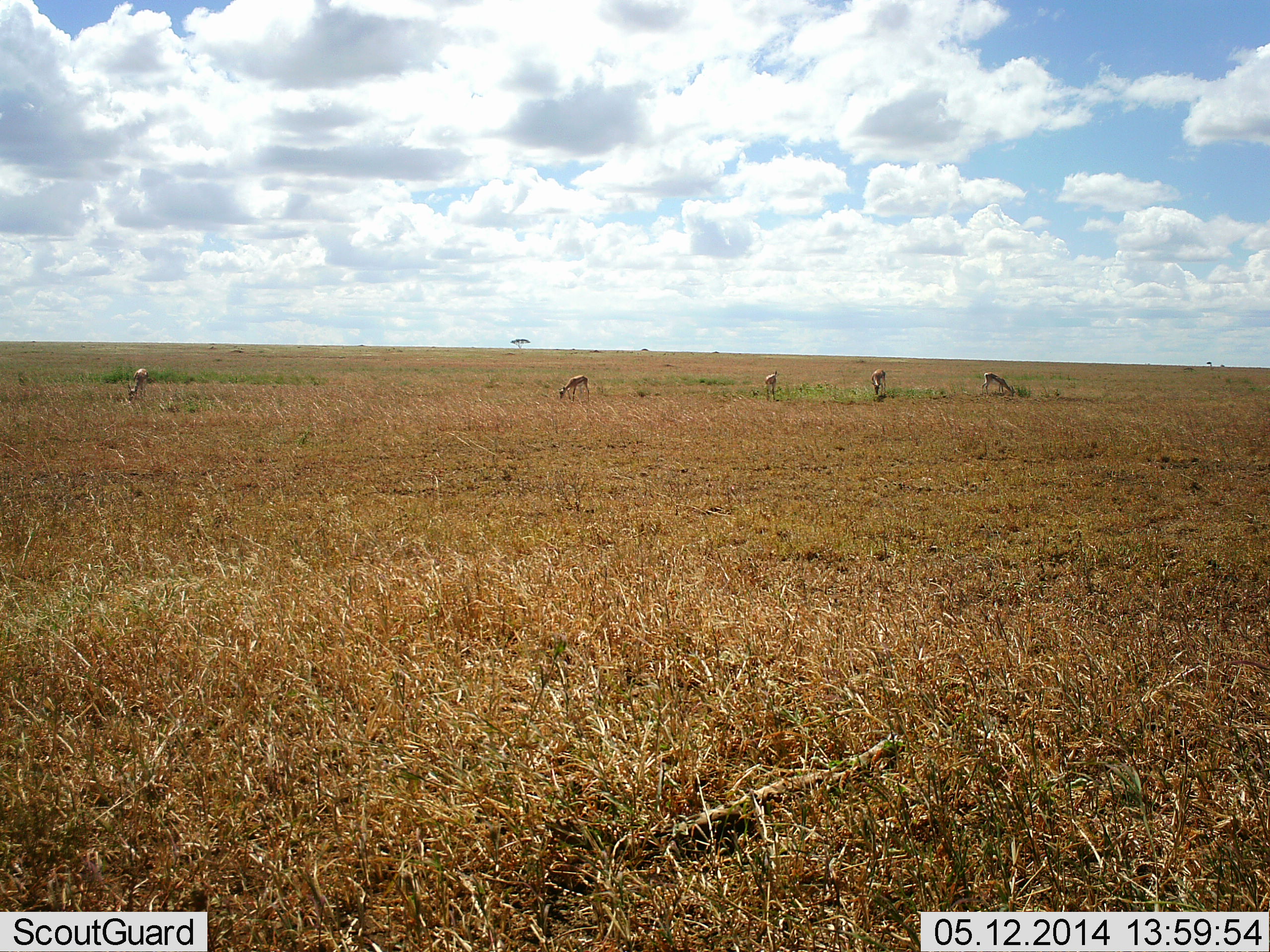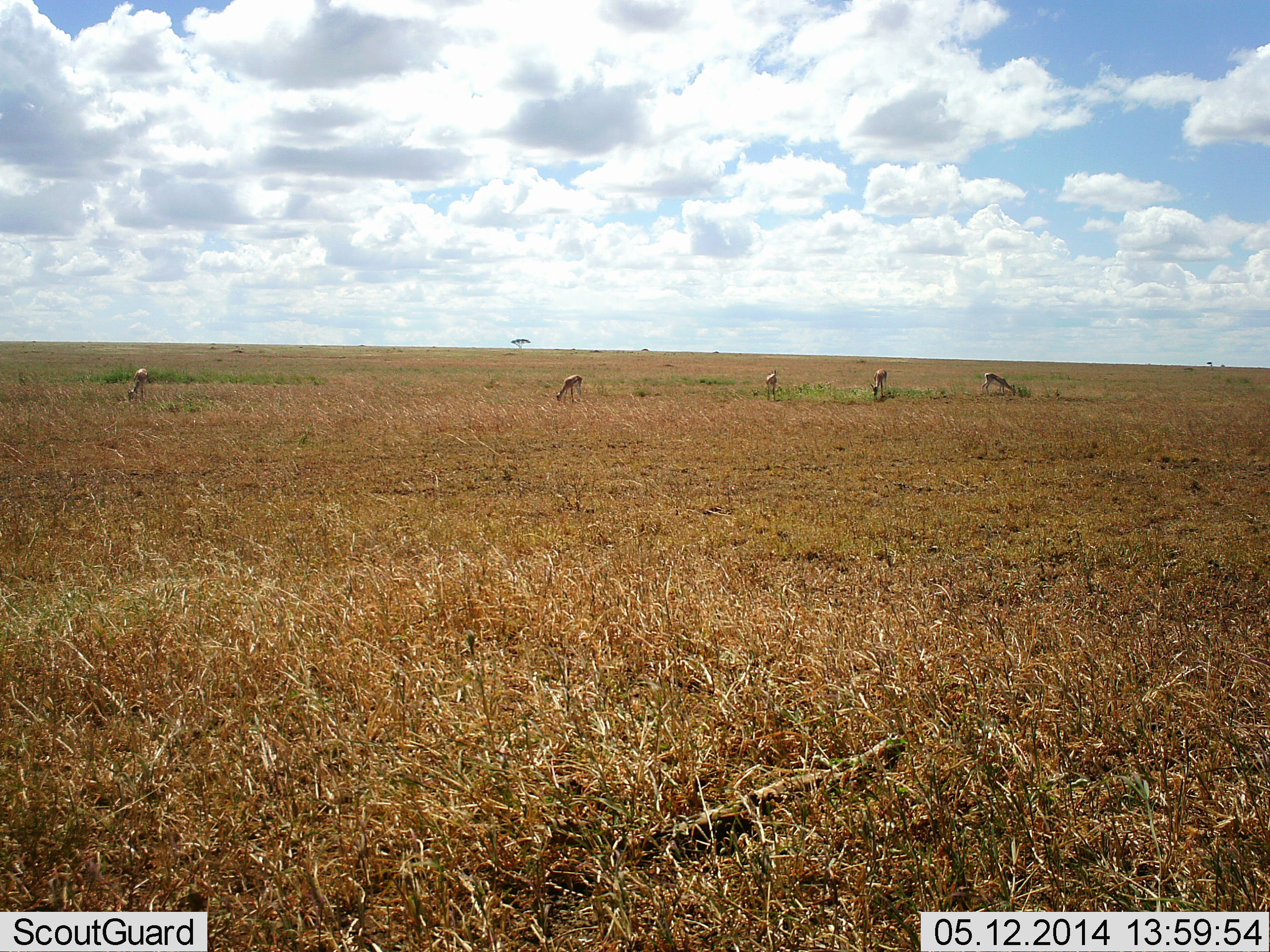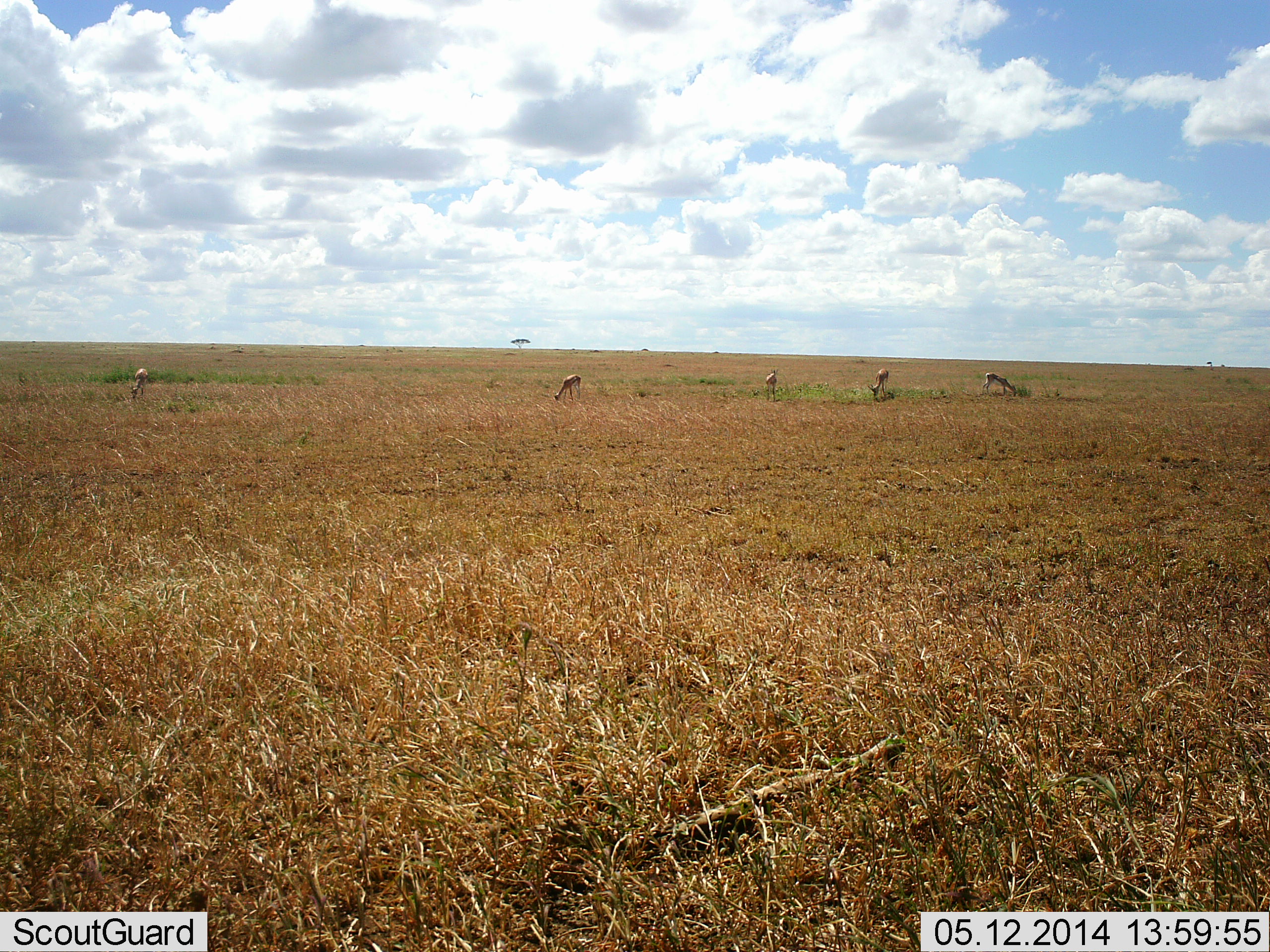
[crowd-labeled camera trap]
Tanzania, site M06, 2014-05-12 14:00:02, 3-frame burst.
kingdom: Animalia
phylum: Chordata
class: Mammalia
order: Artiodactyla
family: Bovidae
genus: Eudorcas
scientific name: Eudorcas thomsonii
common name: thomson's gazelle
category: gazellethomsons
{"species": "gazellethomsons (thomson's gazelle) (Eudorcas thomsonii)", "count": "5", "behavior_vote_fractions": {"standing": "20%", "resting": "0%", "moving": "10%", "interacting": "0%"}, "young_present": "0%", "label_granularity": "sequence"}